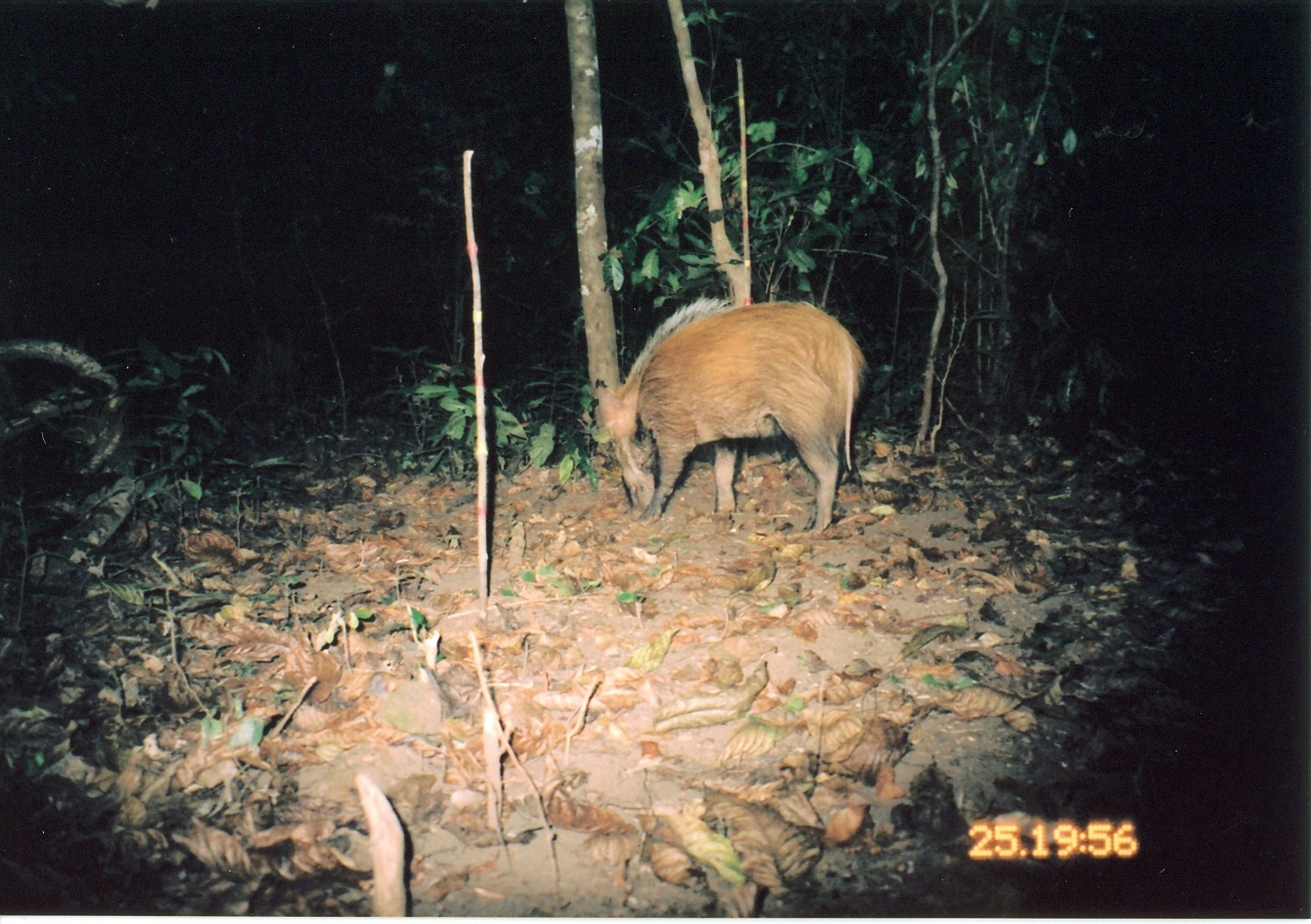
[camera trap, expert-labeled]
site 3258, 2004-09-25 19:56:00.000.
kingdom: Animalia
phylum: Chordata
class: Mammalia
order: Artiodactyla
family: Suidae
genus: Potamochoerus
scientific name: Potamochoerus larvatus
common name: bushpig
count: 1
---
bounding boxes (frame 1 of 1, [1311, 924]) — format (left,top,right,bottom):
potamochoerus larvatus: (593,296,871,534)